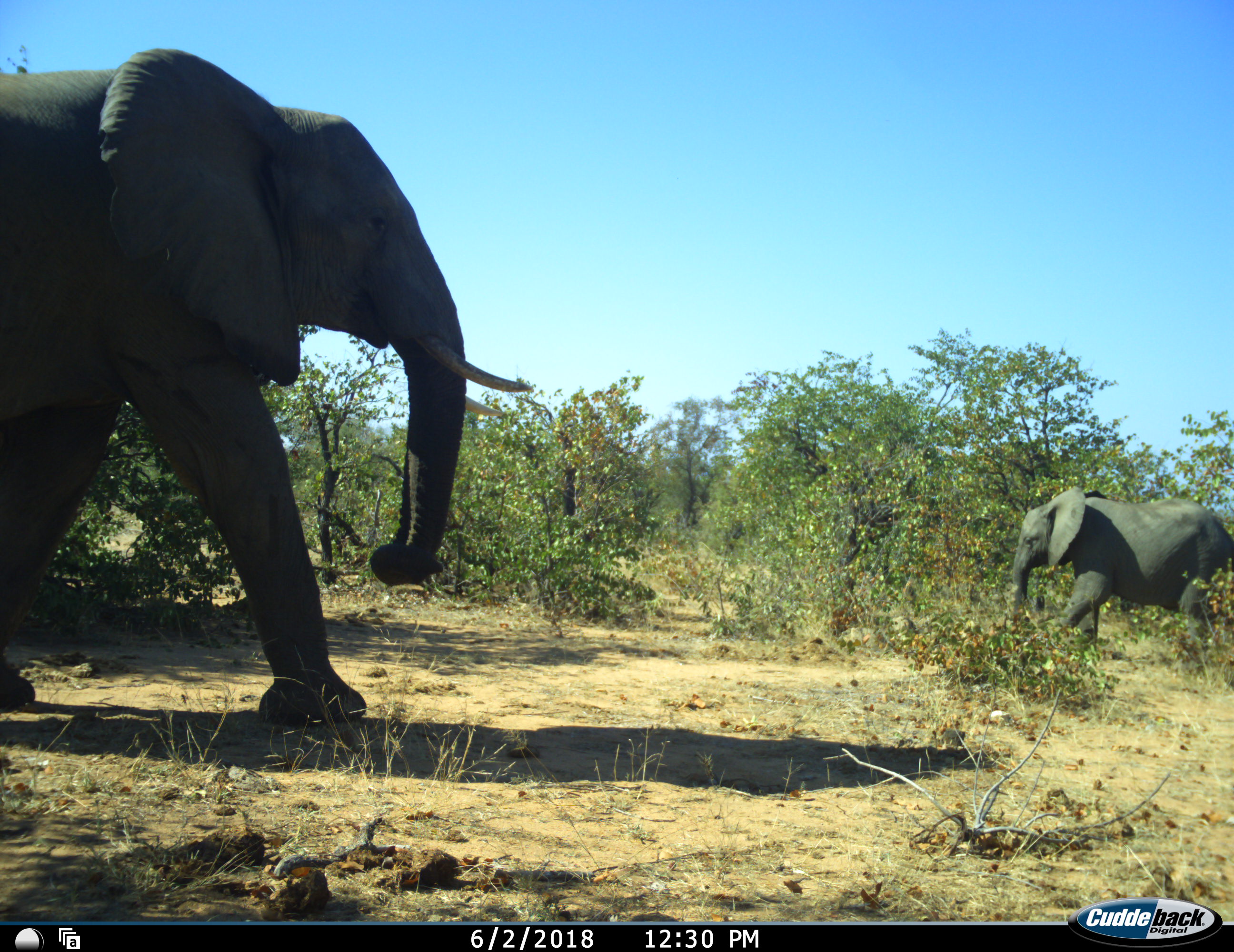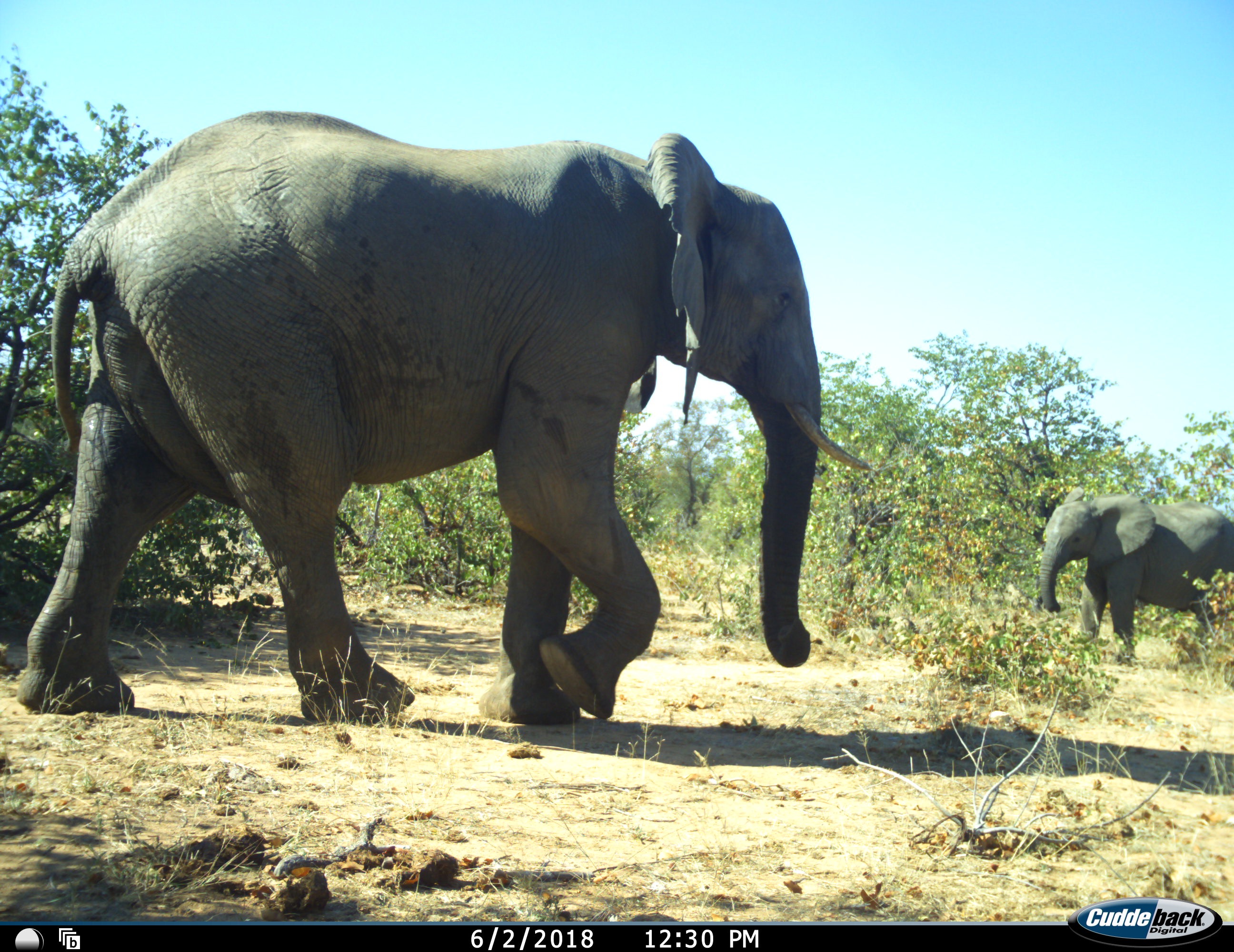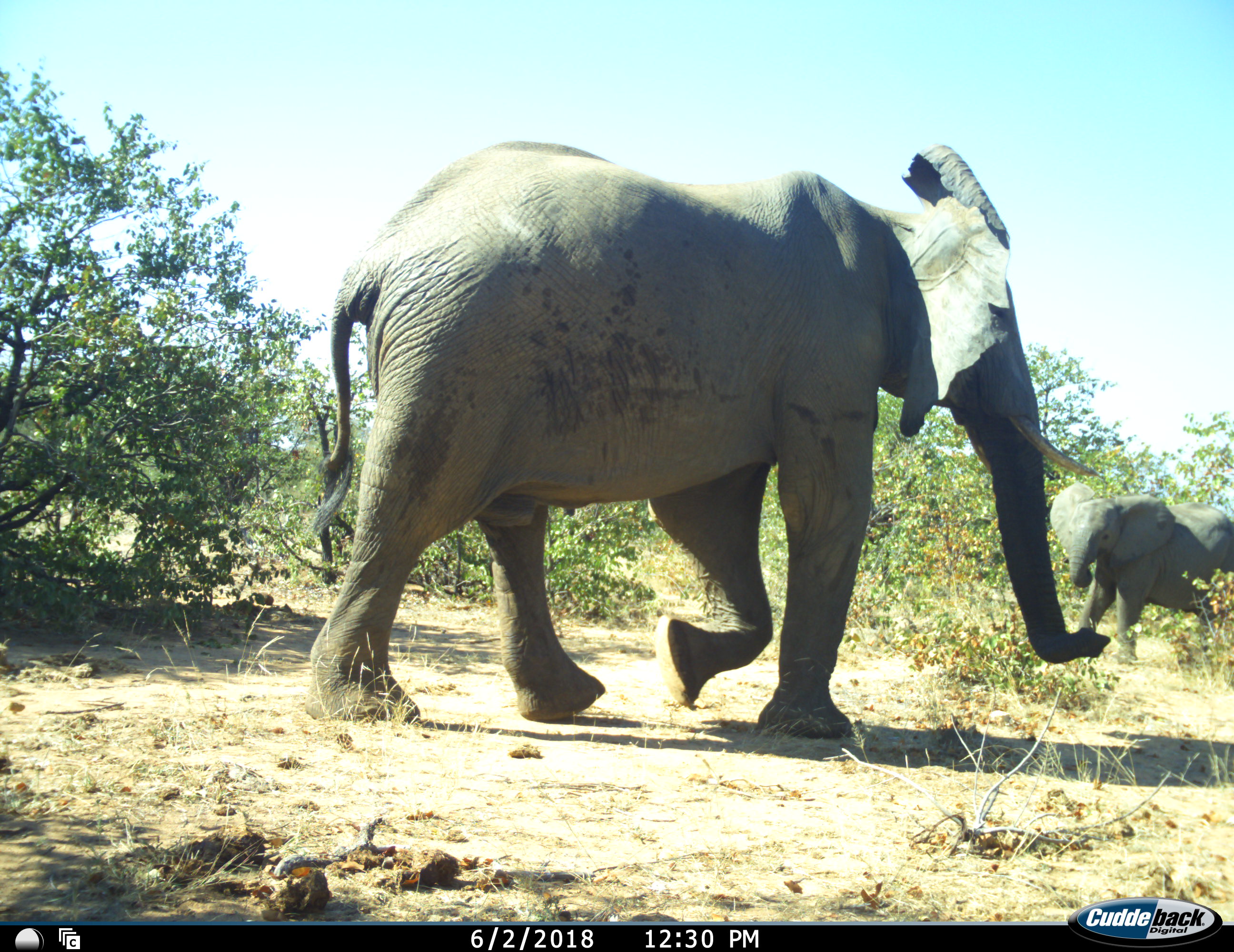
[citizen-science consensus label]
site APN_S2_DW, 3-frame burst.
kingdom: Animalia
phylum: Chordata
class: Mammalia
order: Proboscidea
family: Elephantidae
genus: Loxodonta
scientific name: Loxodonta africana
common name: african bush elephant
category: elephant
Elephant (african bush elephant) (Loxodonta africana), count 2. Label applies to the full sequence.